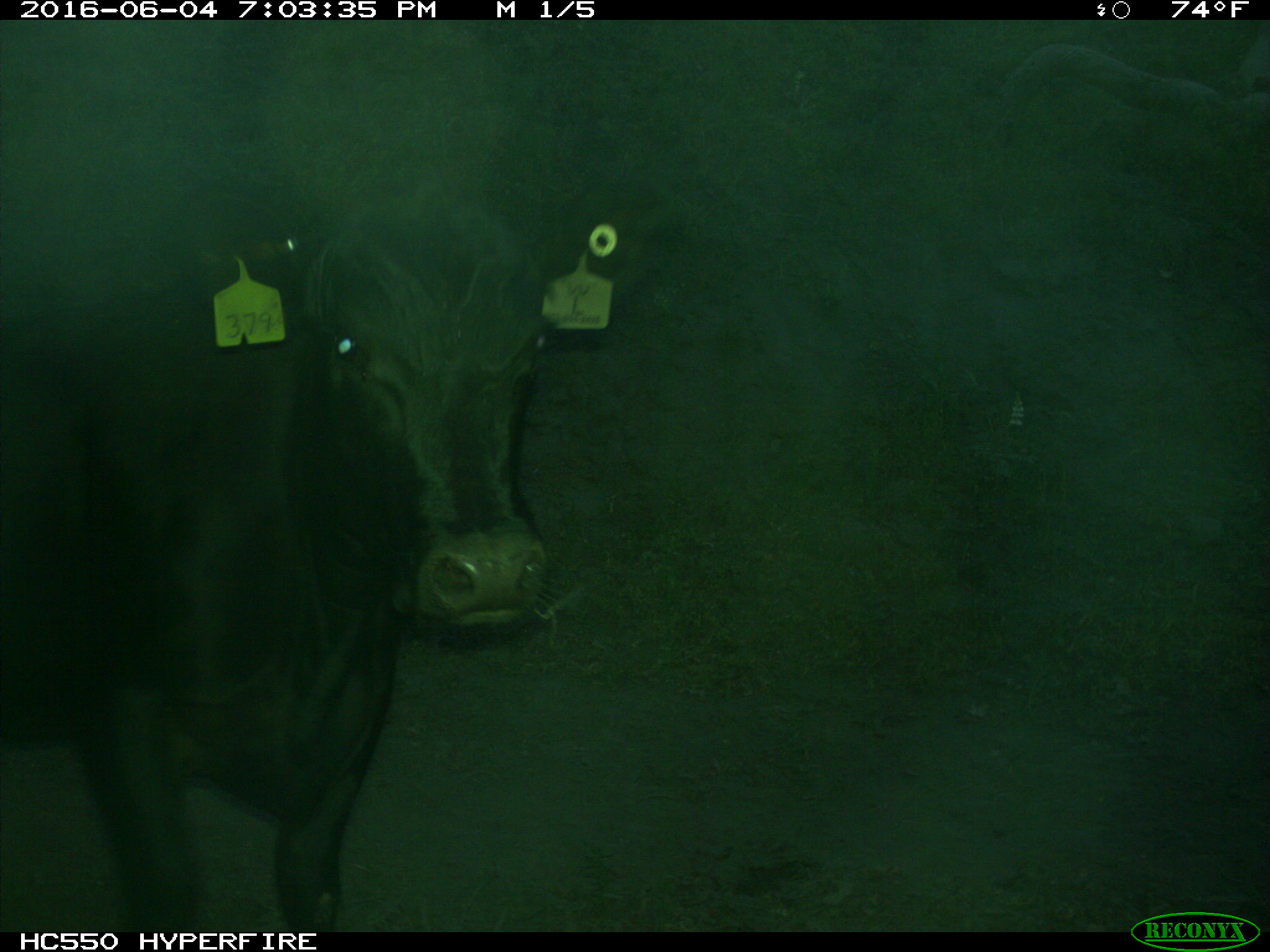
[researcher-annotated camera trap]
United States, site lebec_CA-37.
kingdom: Animalia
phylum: Chordata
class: Mammalia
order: Artiodactyla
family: Bovidae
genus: Bos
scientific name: Bos taurus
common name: domestic cow